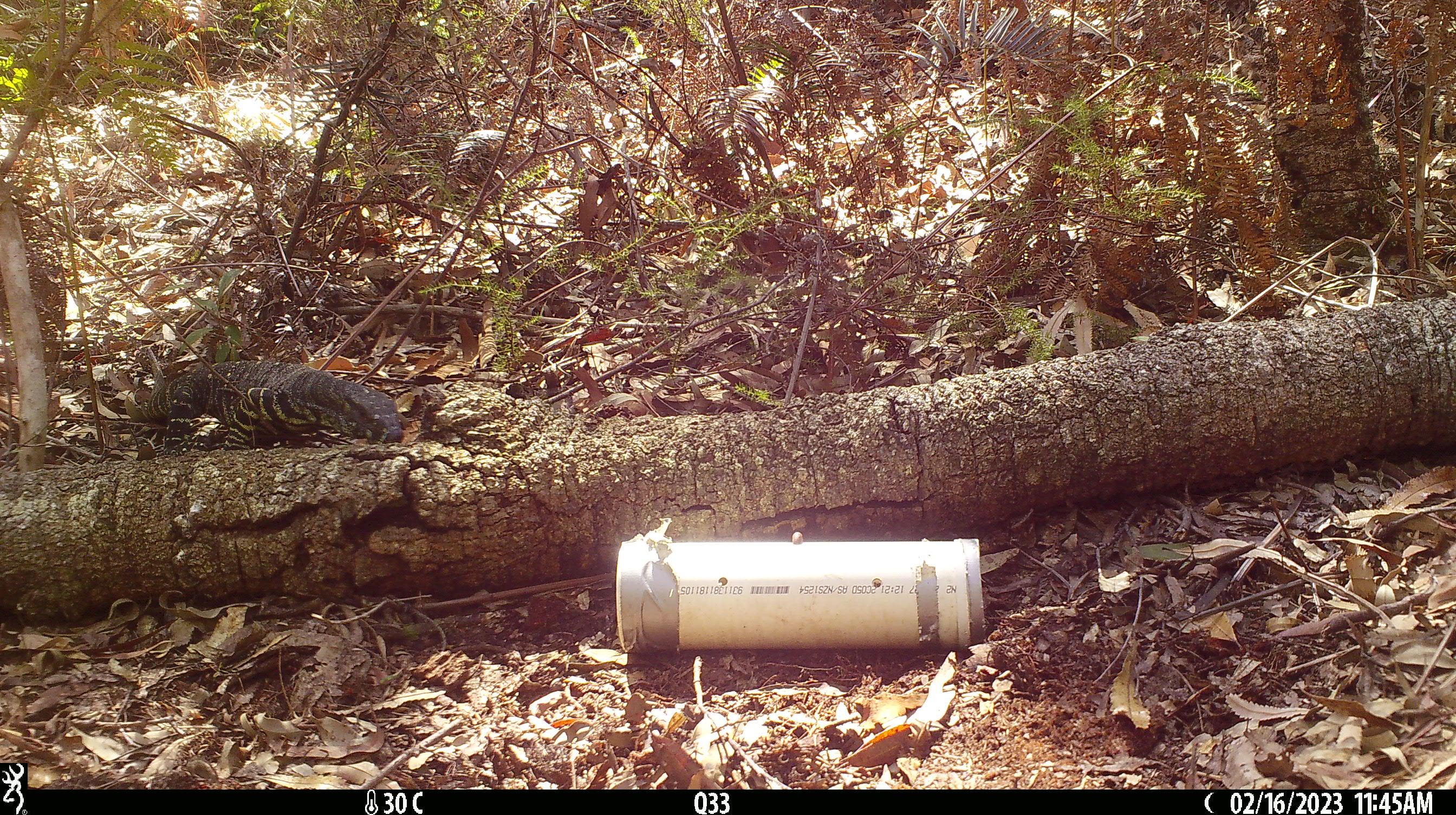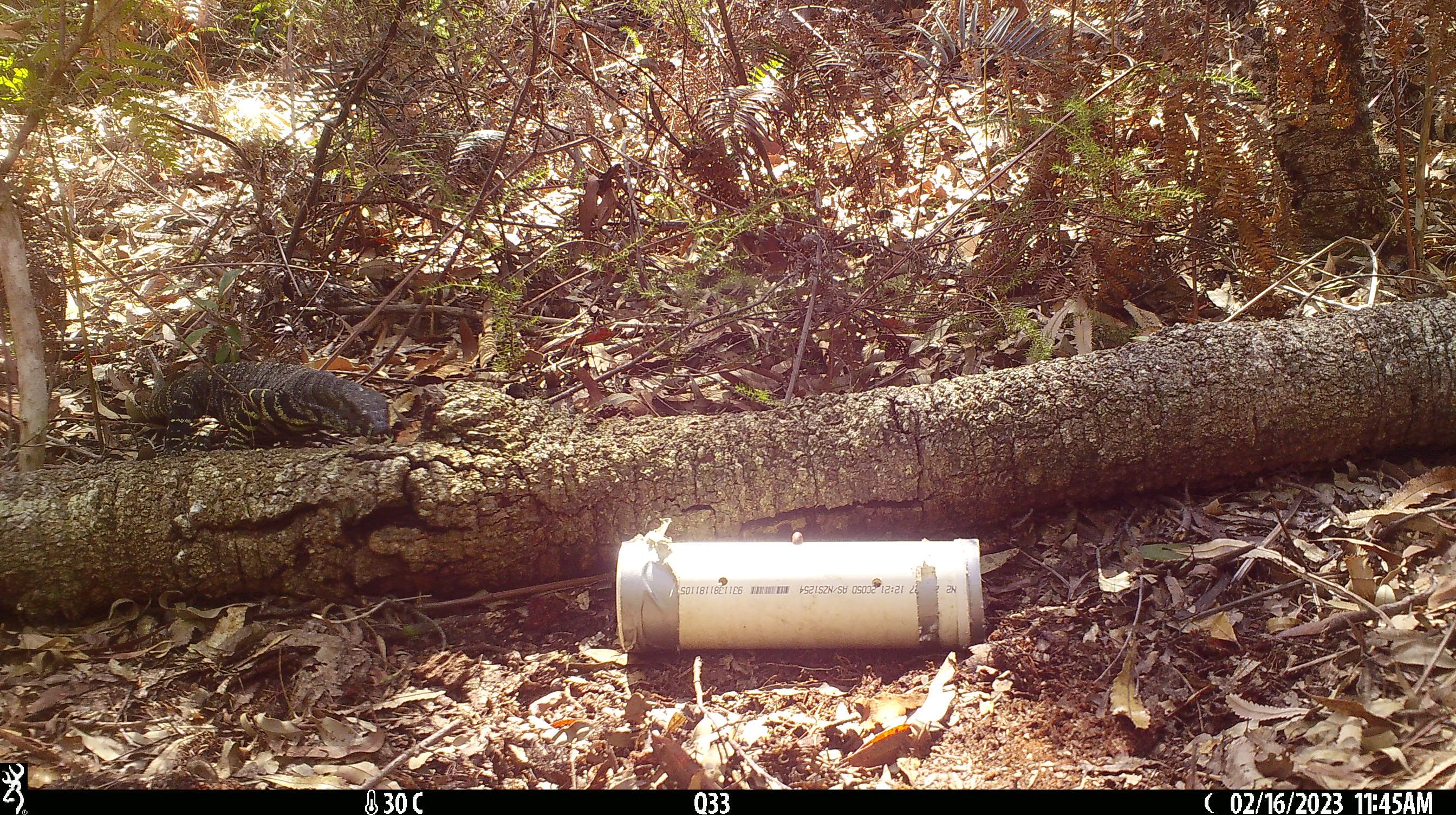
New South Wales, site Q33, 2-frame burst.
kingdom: Animalia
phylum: Chordata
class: Reptilia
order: Squamata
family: Varanidae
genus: Varanus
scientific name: Varanus varius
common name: lace monitor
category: goanna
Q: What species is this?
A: Goanna (lace monitor) (Varanus varius).